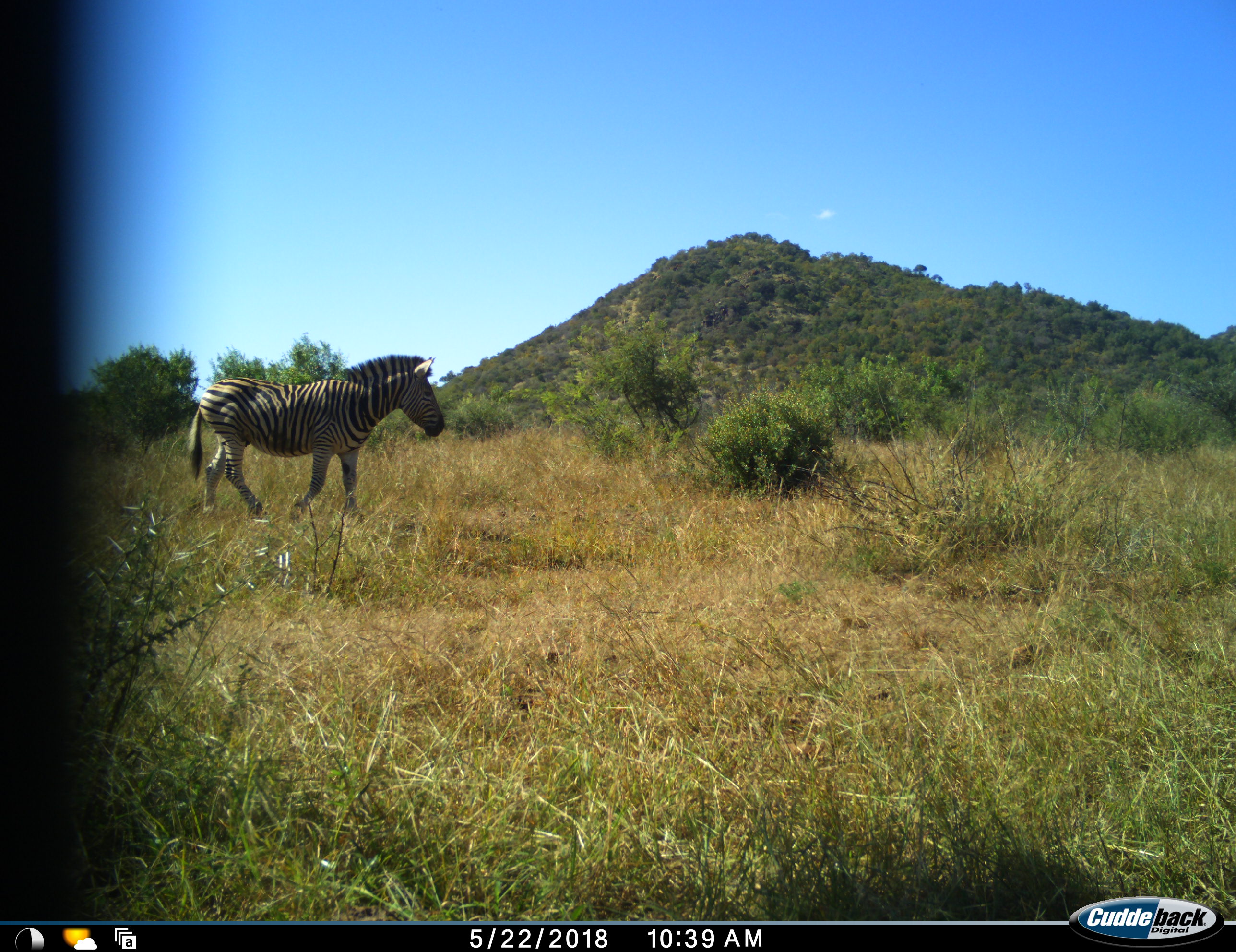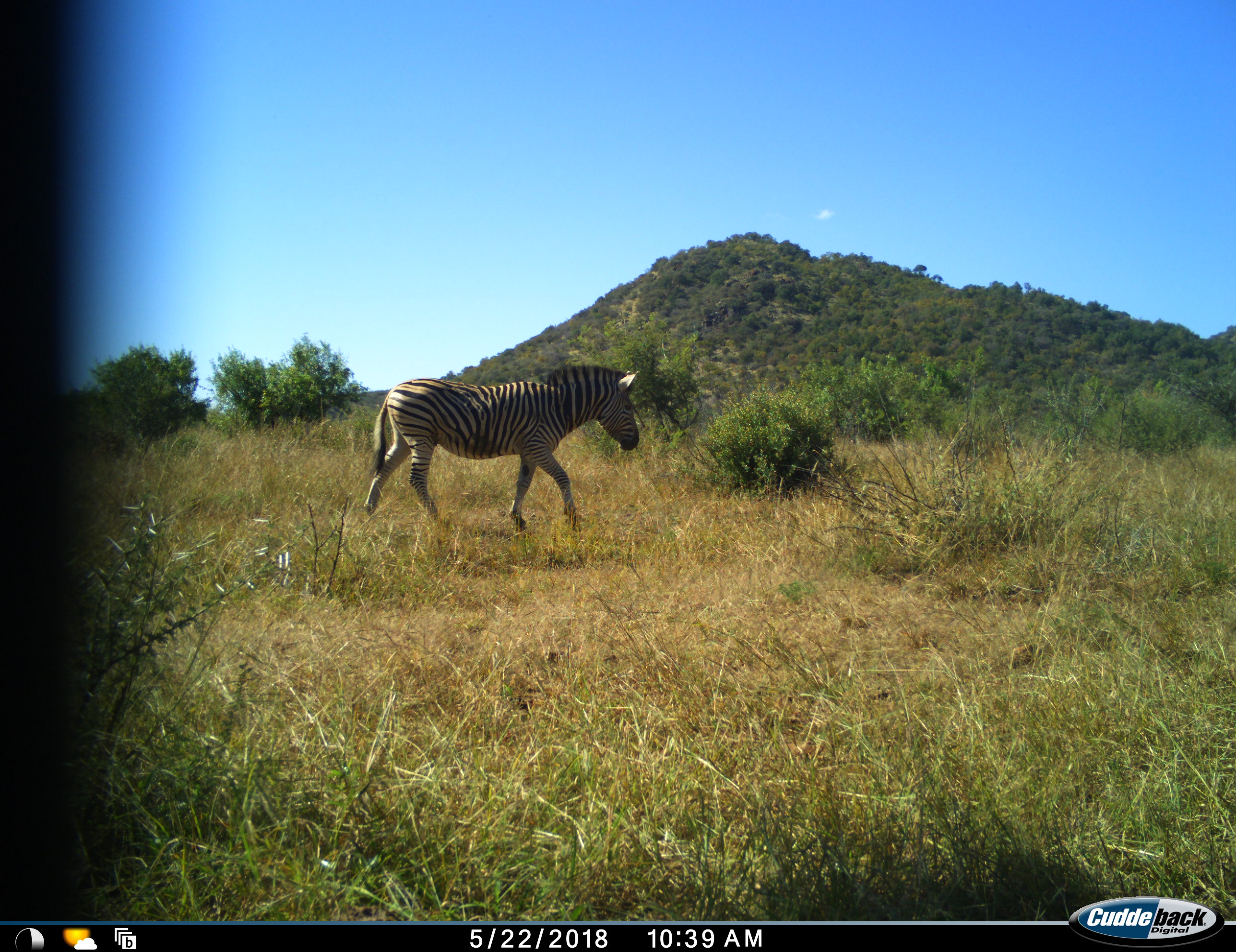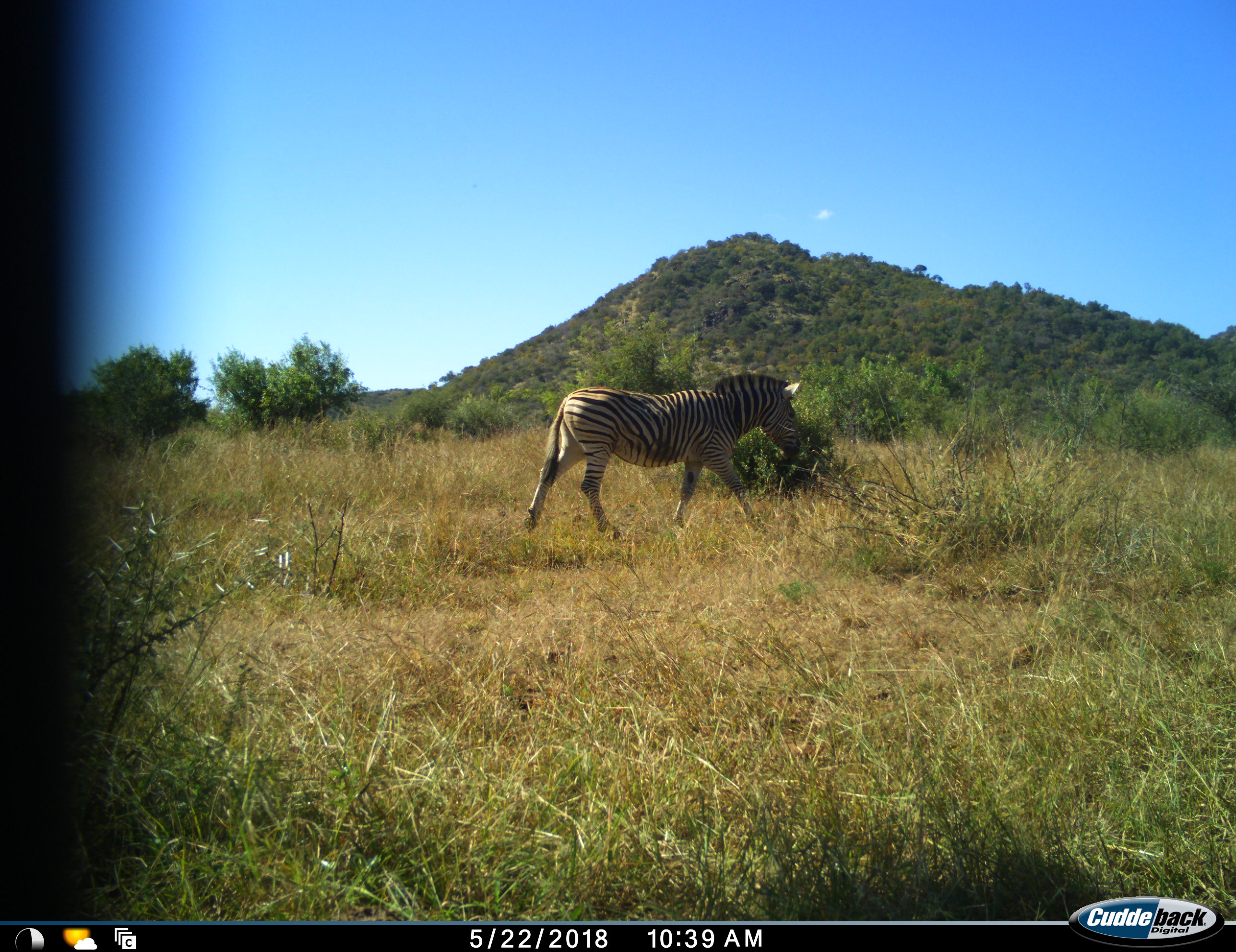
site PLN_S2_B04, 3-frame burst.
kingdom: Animalia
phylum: Chordata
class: Mammalia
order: Perissodactyla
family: Equidae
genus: Equus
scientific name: Equus quagga burchellii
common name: burchell's zebra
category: zebraburchells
Zebraburchells (burchell's zebra) (Equus quagga burchellii), count 1. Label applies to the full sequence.